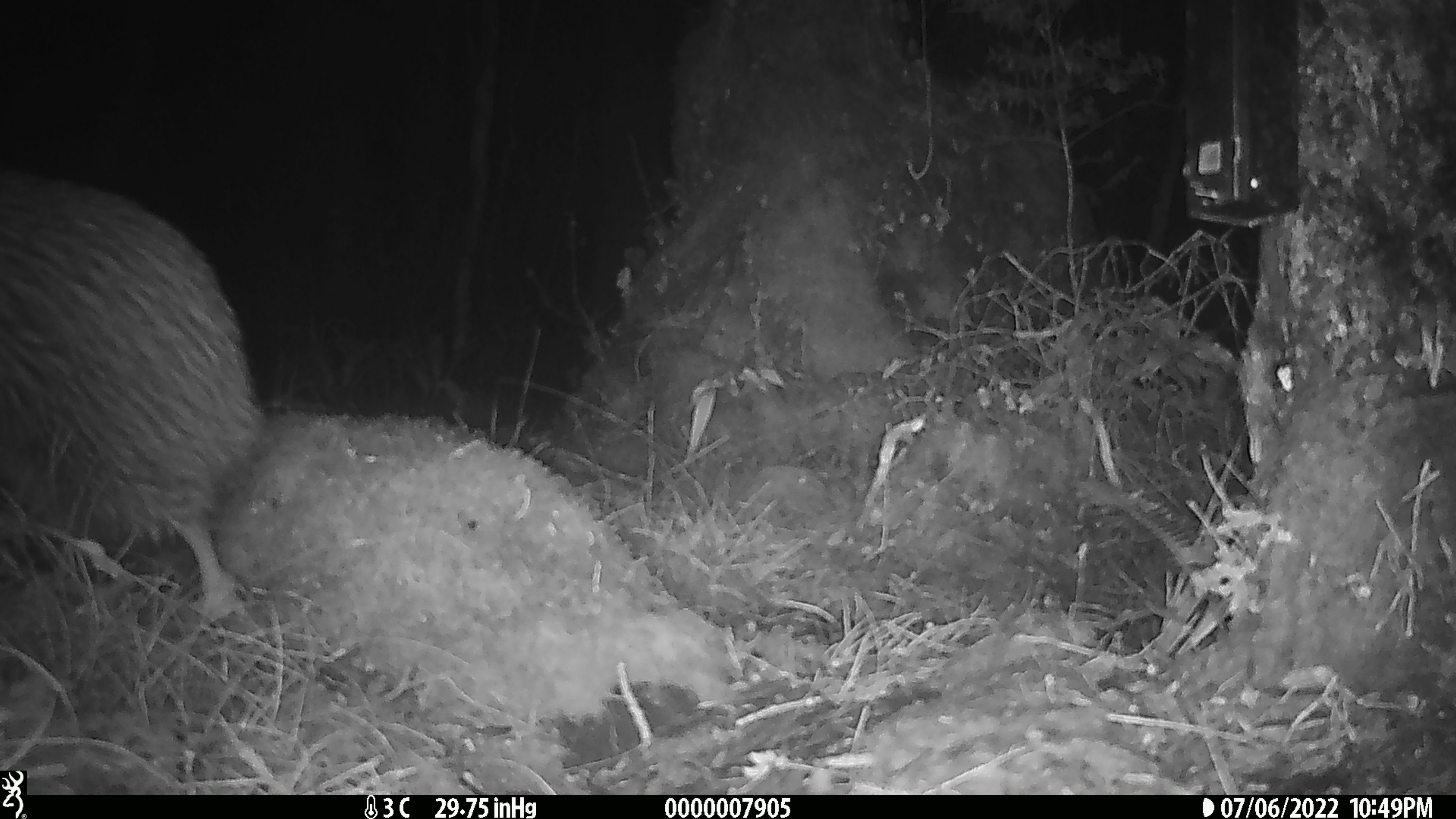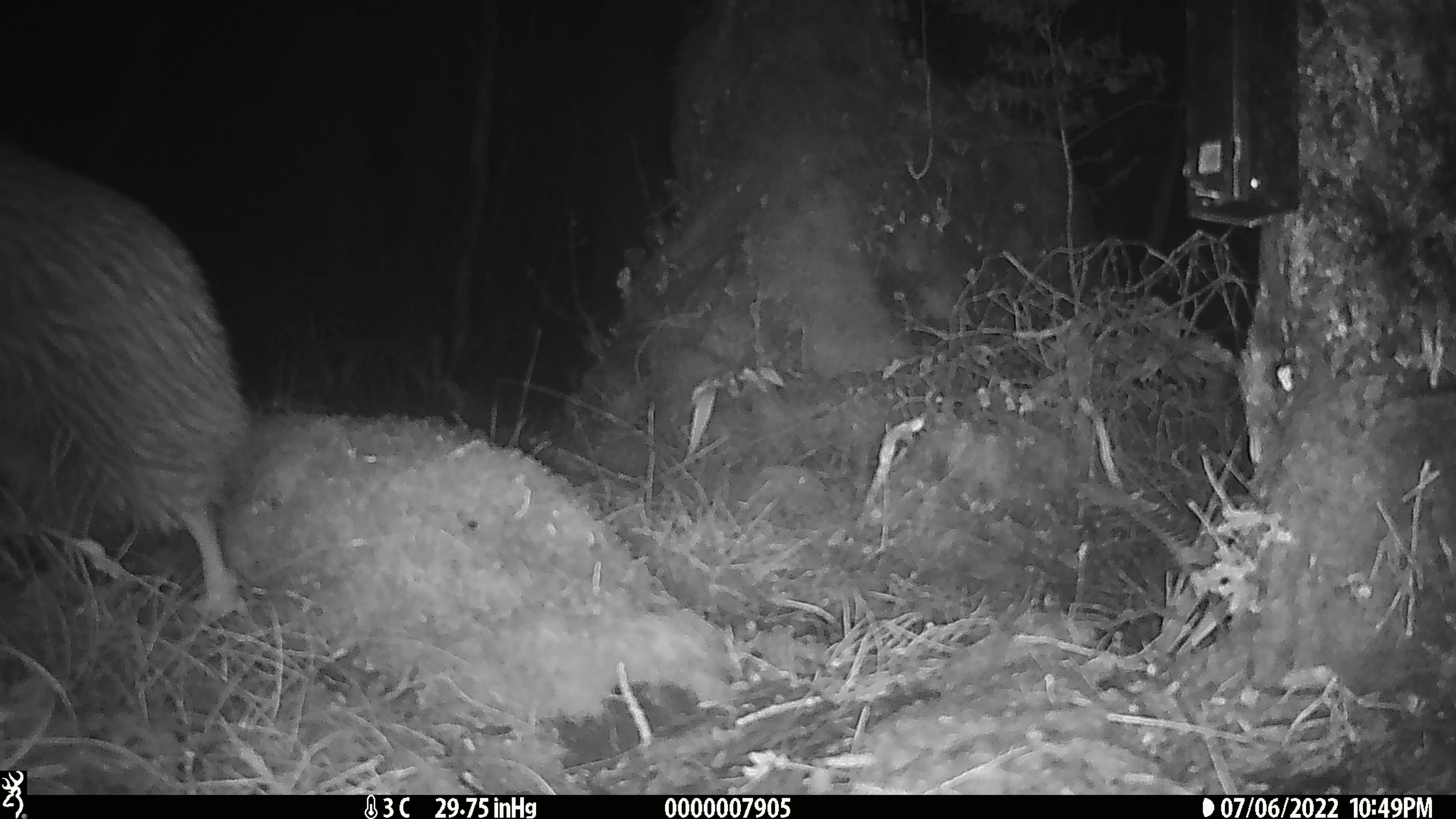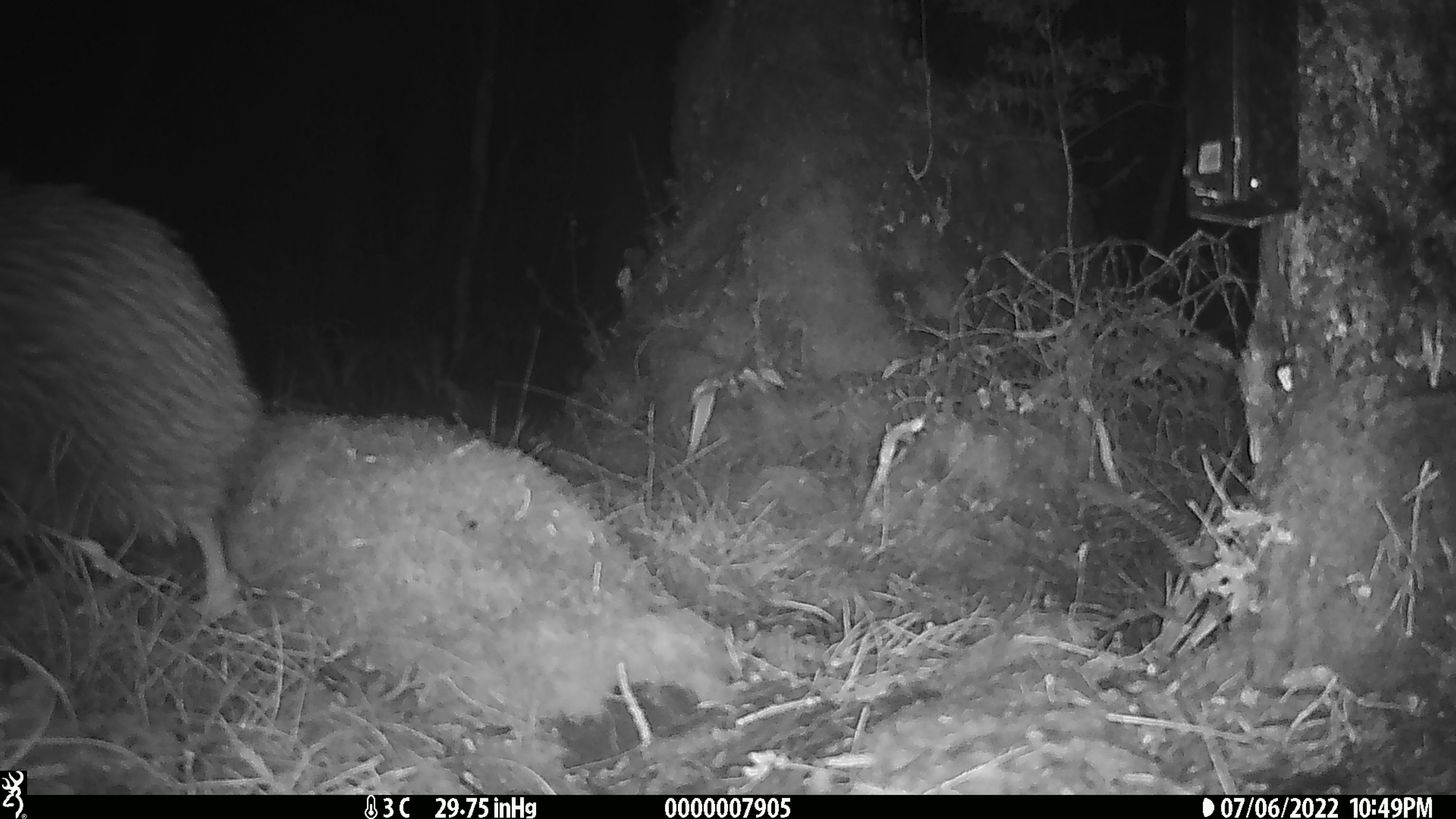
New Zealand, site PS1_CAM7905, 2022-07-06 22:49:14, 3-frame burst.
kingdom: Animalia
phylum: Chordata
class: Aves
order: Apterygiformes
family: Apterygidae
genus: Apteryx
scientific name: Apteryx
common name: kiwi